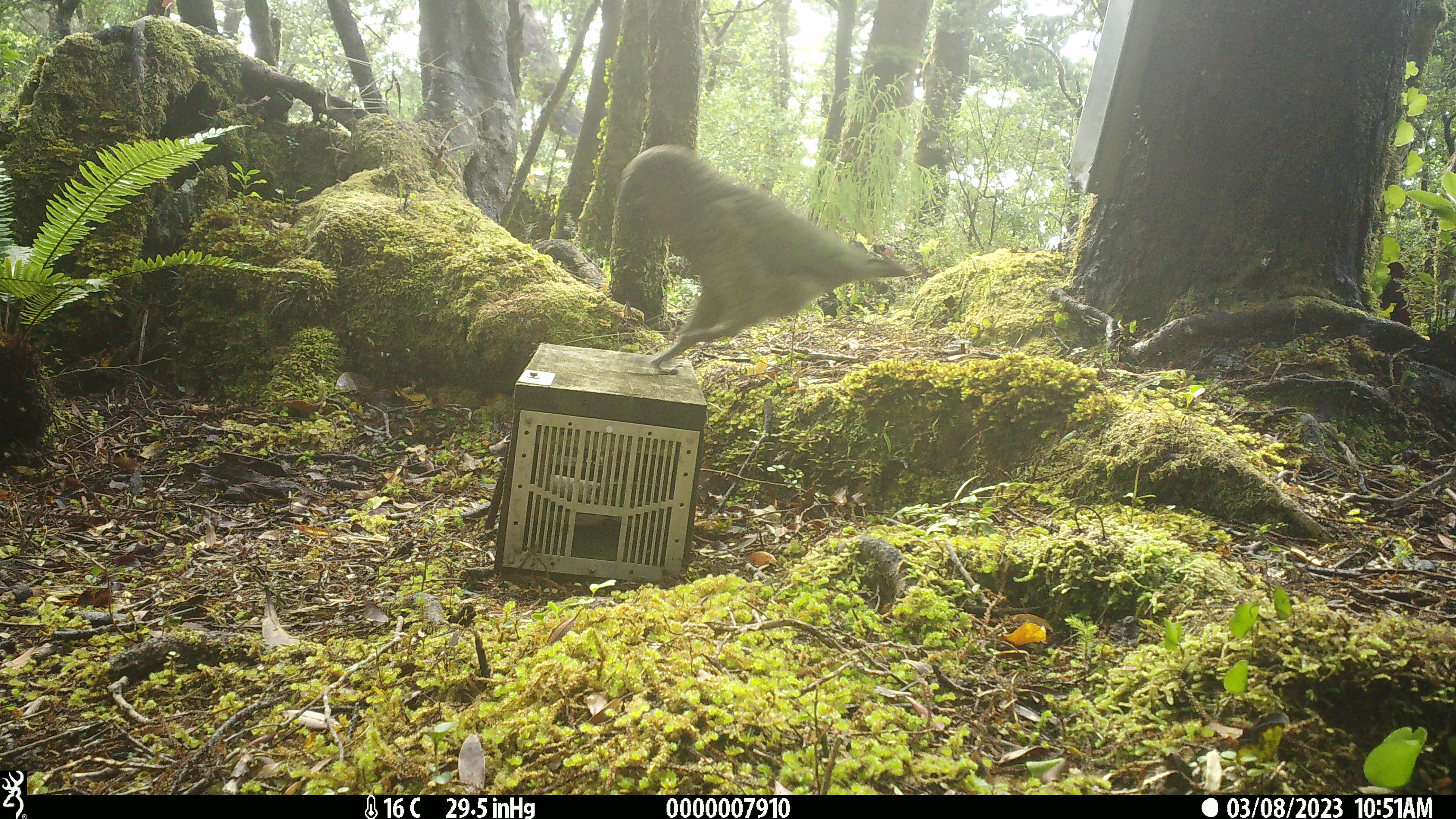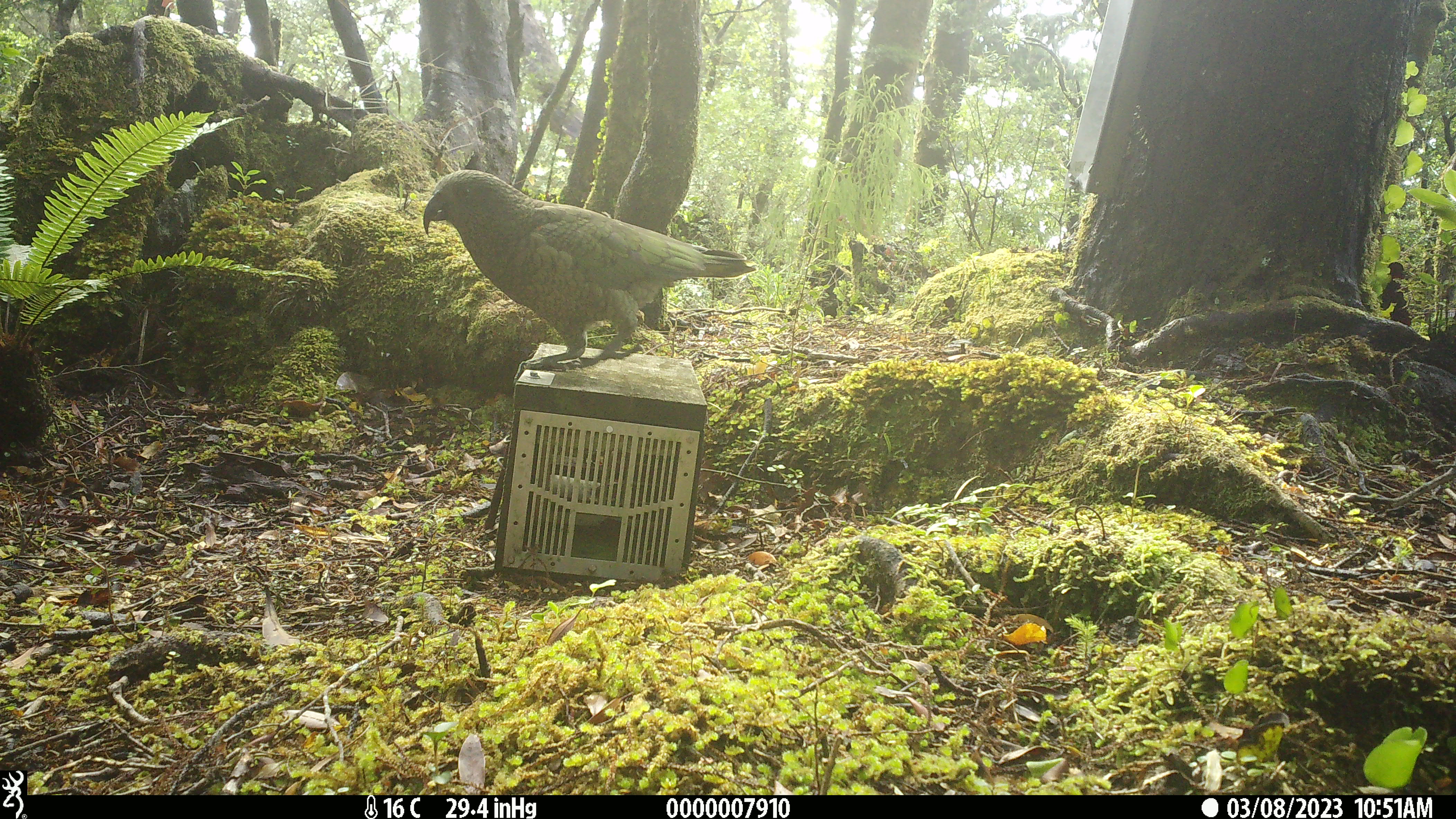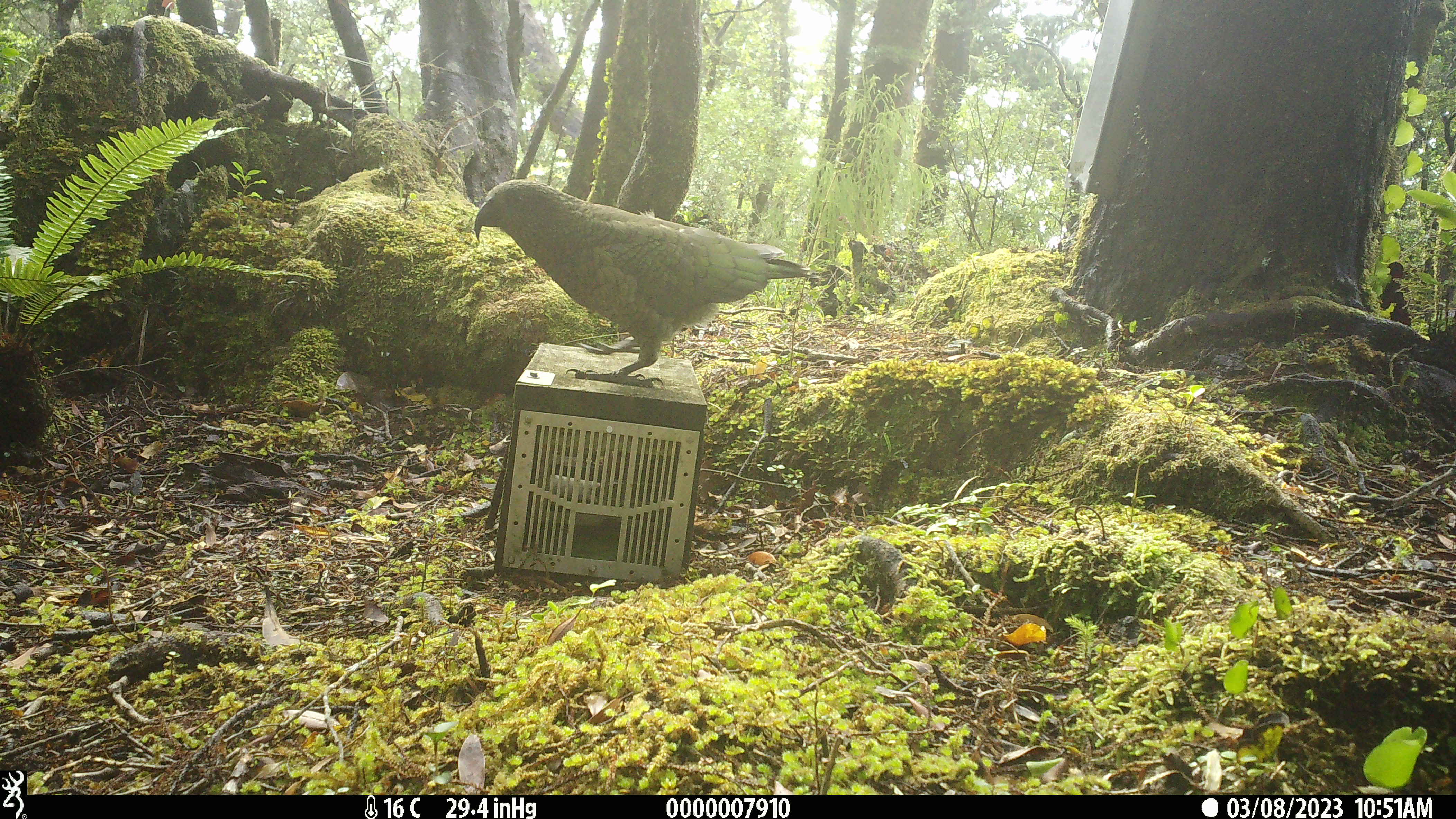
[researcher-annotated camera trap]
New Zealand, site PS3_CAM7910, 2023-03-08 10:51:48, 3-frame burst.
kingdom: Animalia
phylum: Chordata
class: Aves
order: Psittaciformes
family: Strigopidae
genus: Nestor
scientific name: Nestor notabilis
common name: kea